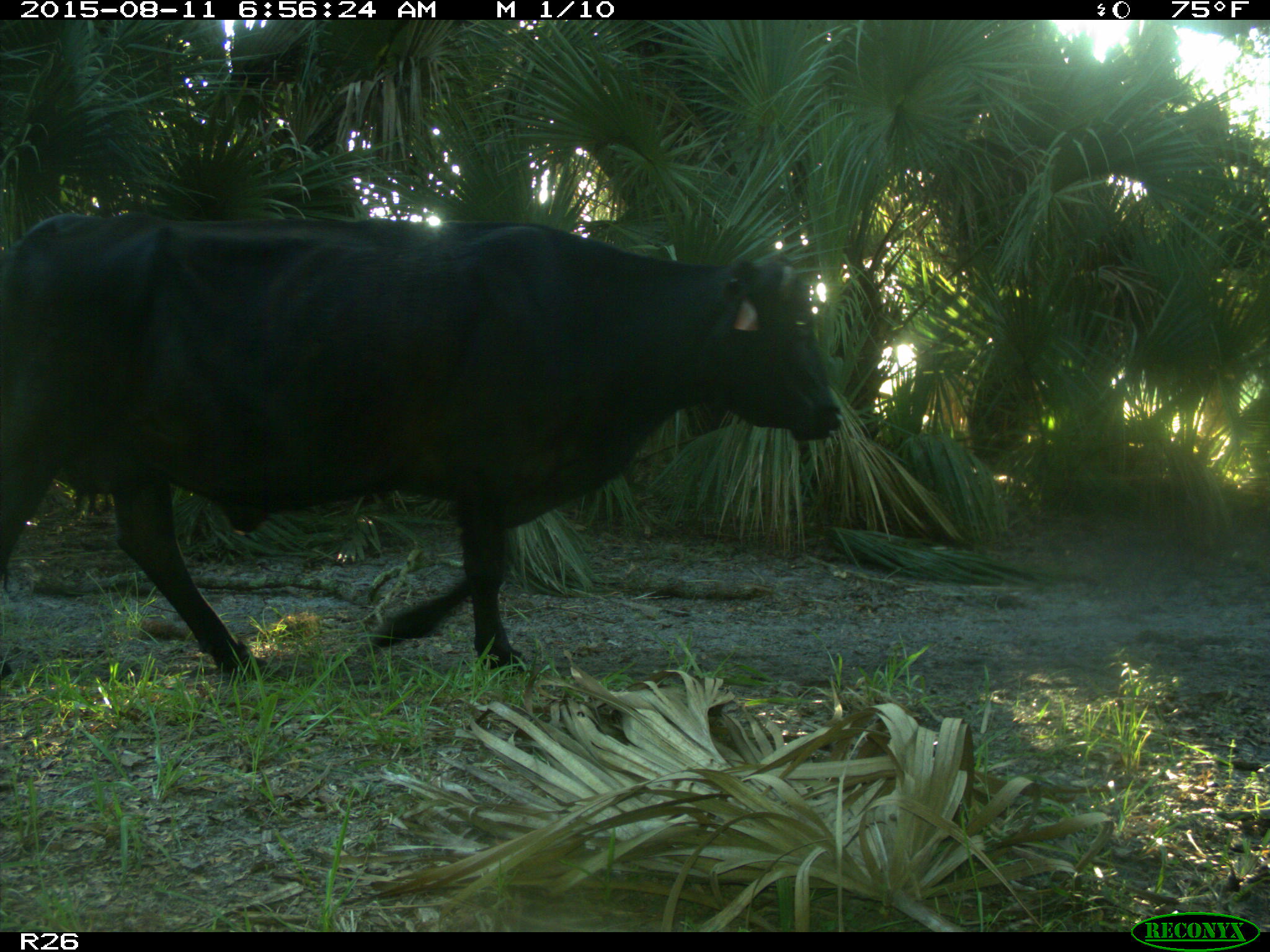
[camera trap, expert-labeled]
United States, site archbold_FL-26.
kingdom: Animalia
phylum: Chordata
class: Mammalia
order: Artiodactyla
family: Bovidae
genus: Bos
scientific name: Bos taurus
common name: domestic cow